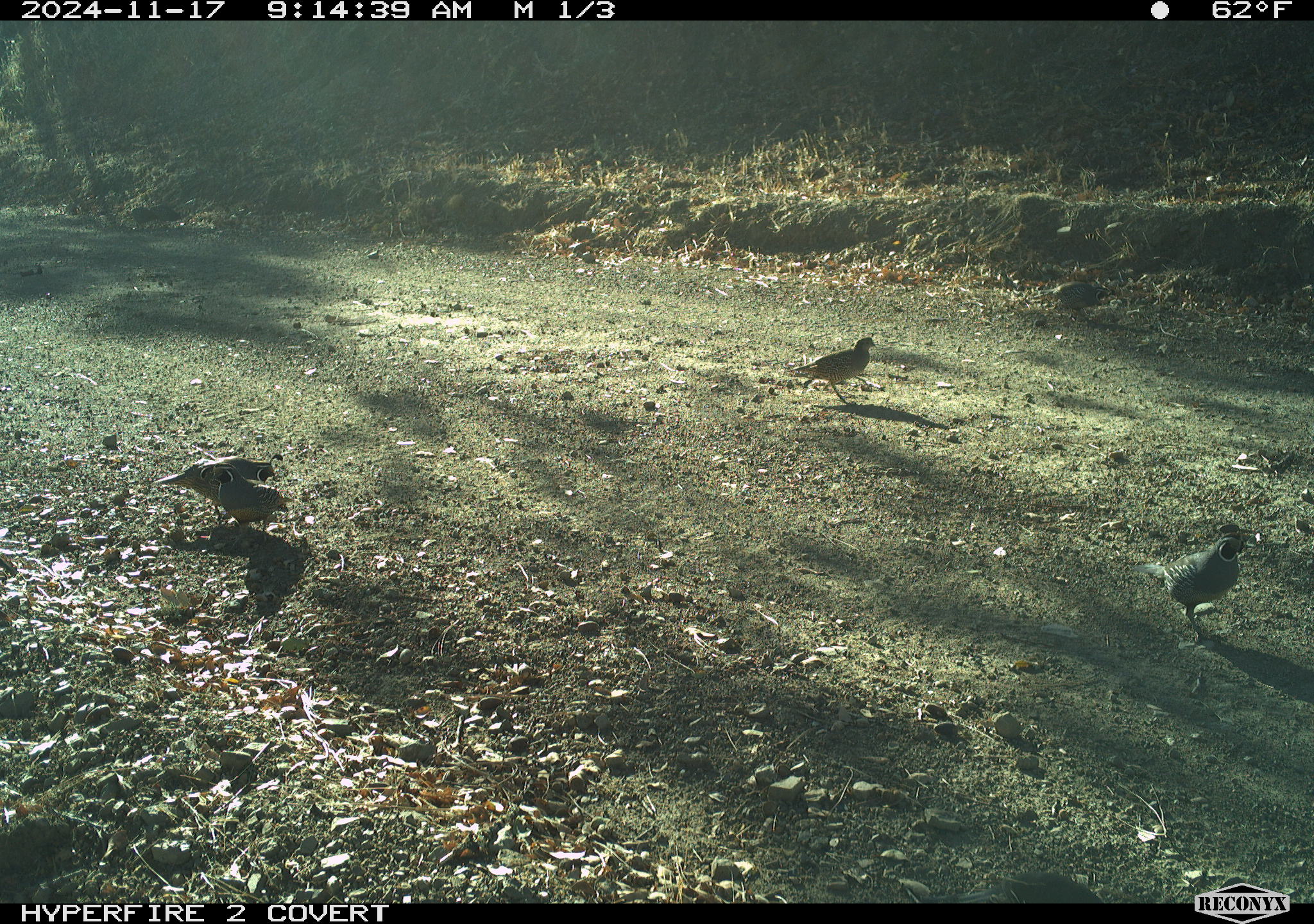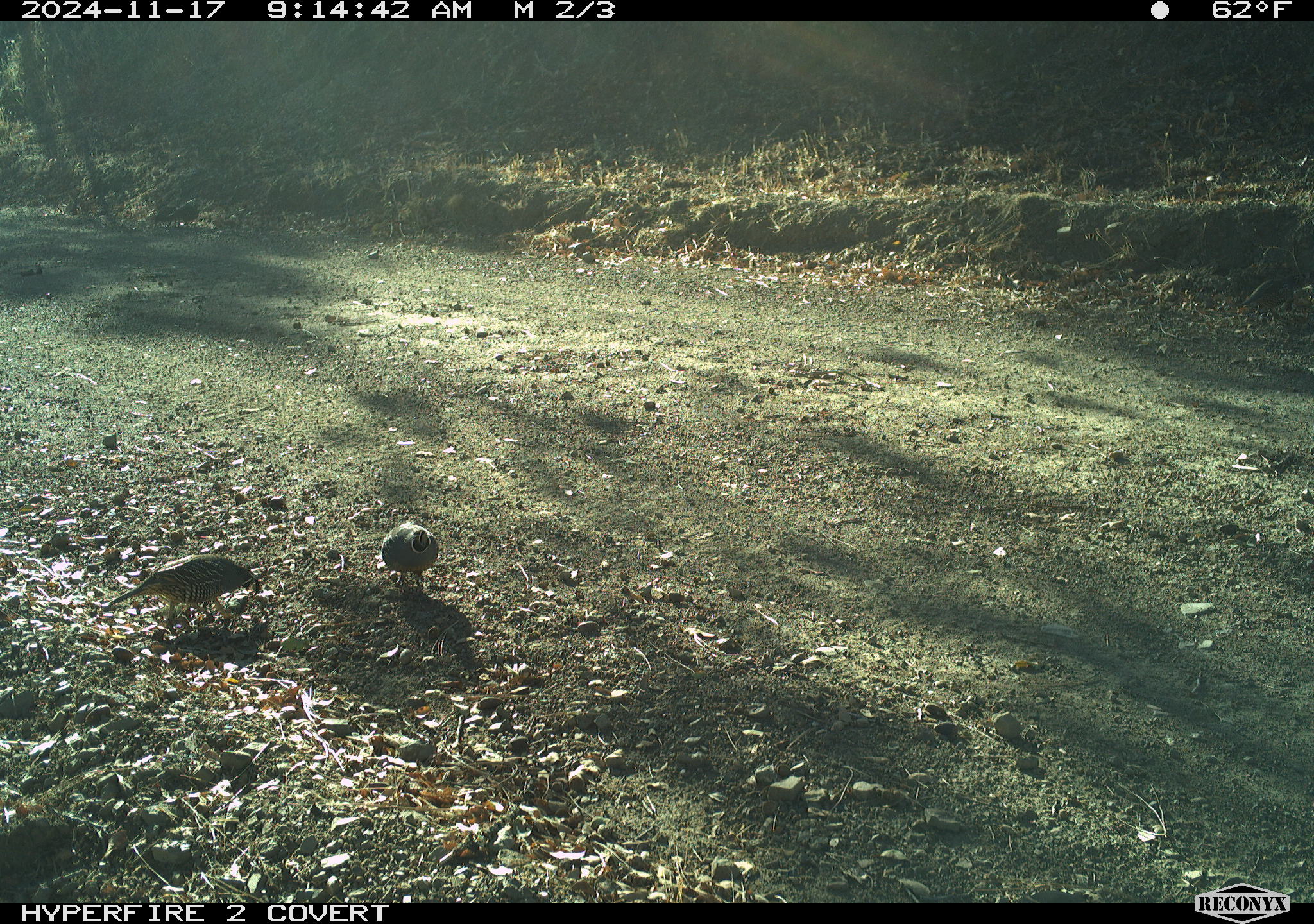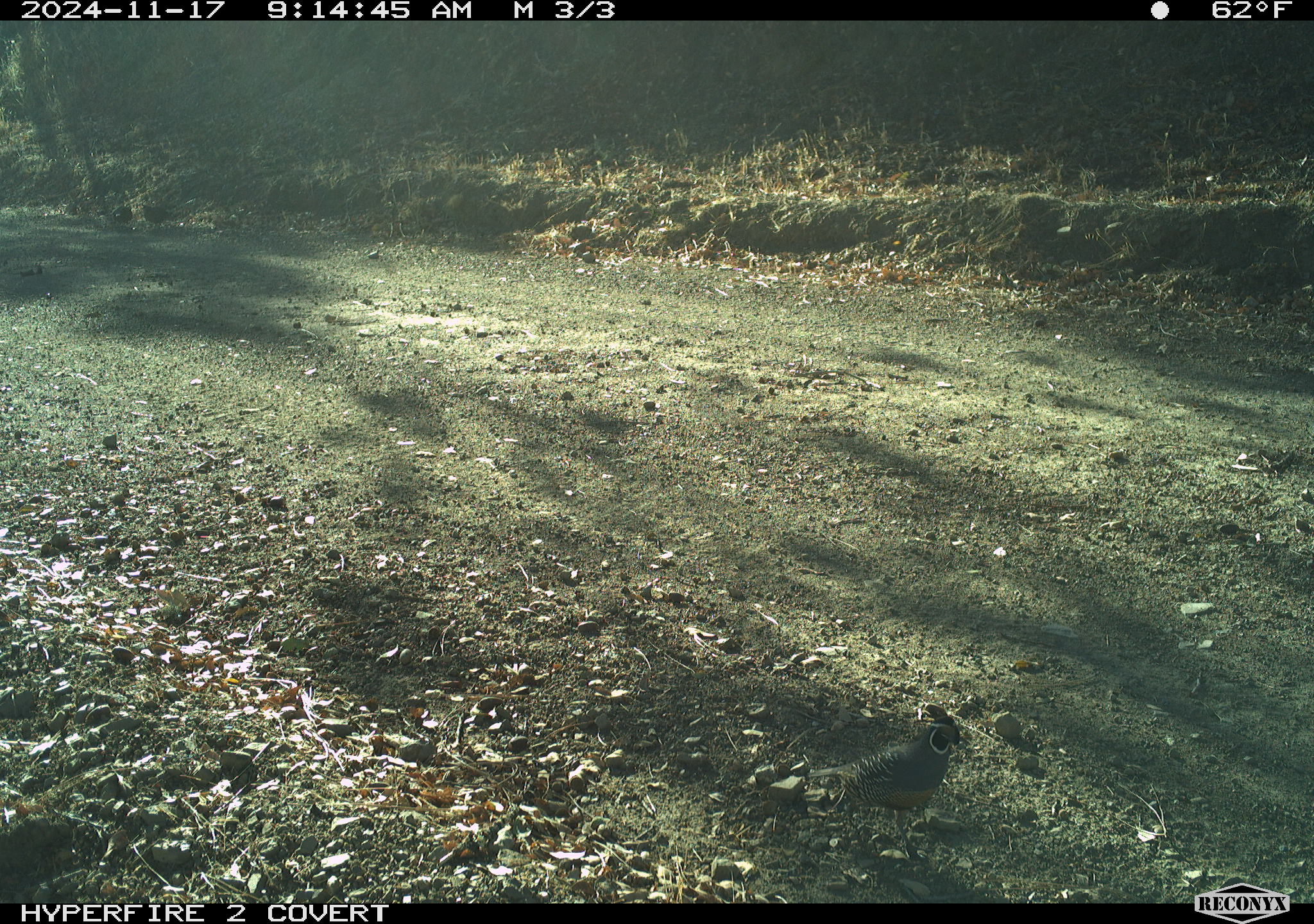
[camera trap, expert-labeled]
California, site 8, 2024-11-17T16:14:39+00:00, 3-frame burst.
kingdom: Animalia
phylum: Chordata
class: Aves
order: Galliformes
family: Odontophoridae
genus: Callipepla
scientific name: Callipepla californica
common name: california quail